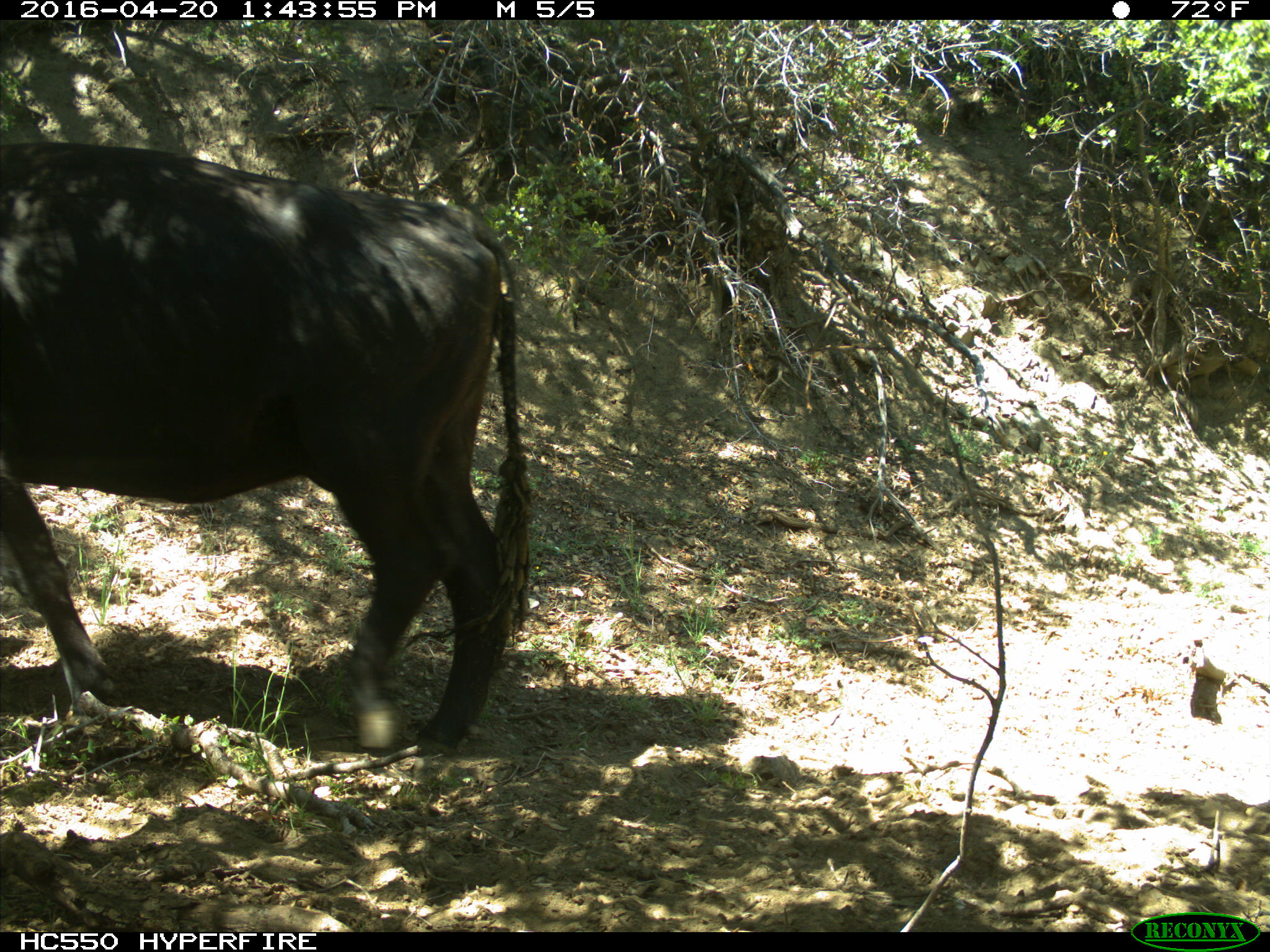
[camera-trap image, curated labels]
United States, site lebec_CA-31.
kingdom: Animalia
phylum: Chordata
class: Mammalia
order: Artiodactyla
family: Bovidae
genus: Bos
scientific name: Bos taurus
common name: domestic cow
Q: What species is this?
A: Bos taurus (domestic cow).